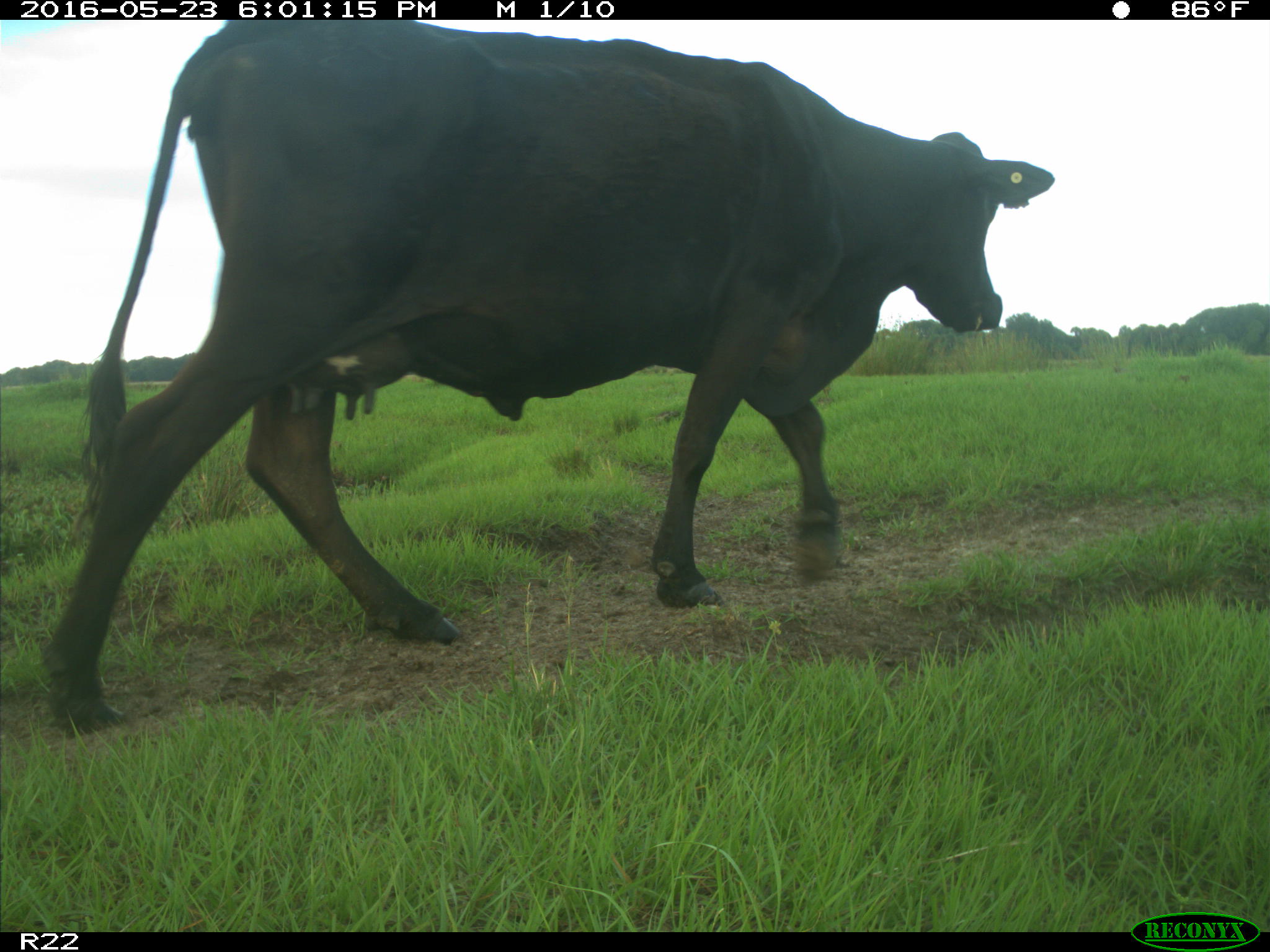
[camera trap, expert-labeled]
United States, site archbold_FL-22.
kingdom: Animalia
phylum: Chordata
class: Mammalia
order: Artiodactyla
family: Bovidae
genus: Bos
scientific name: Bos taurus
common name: domestic cow